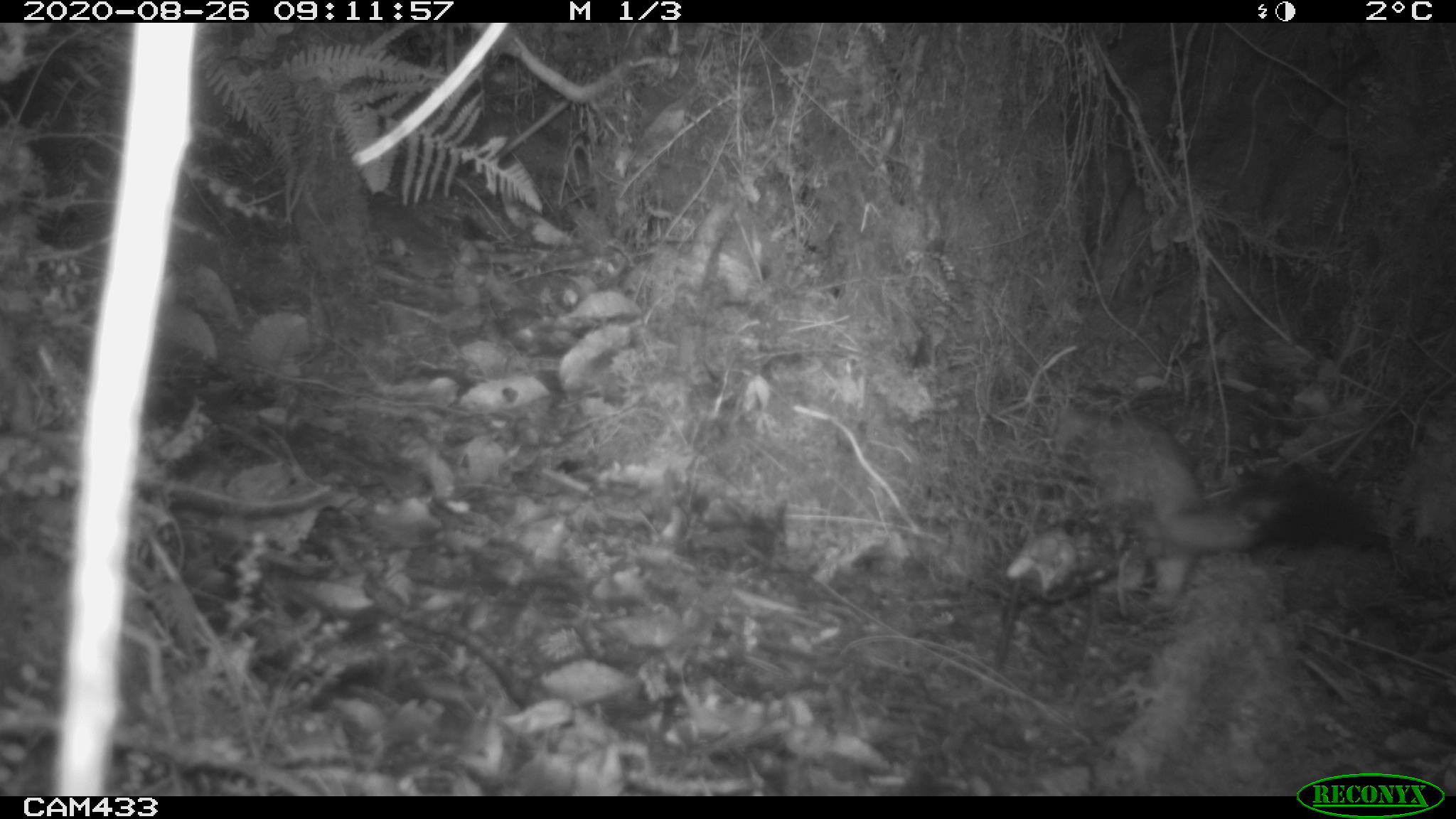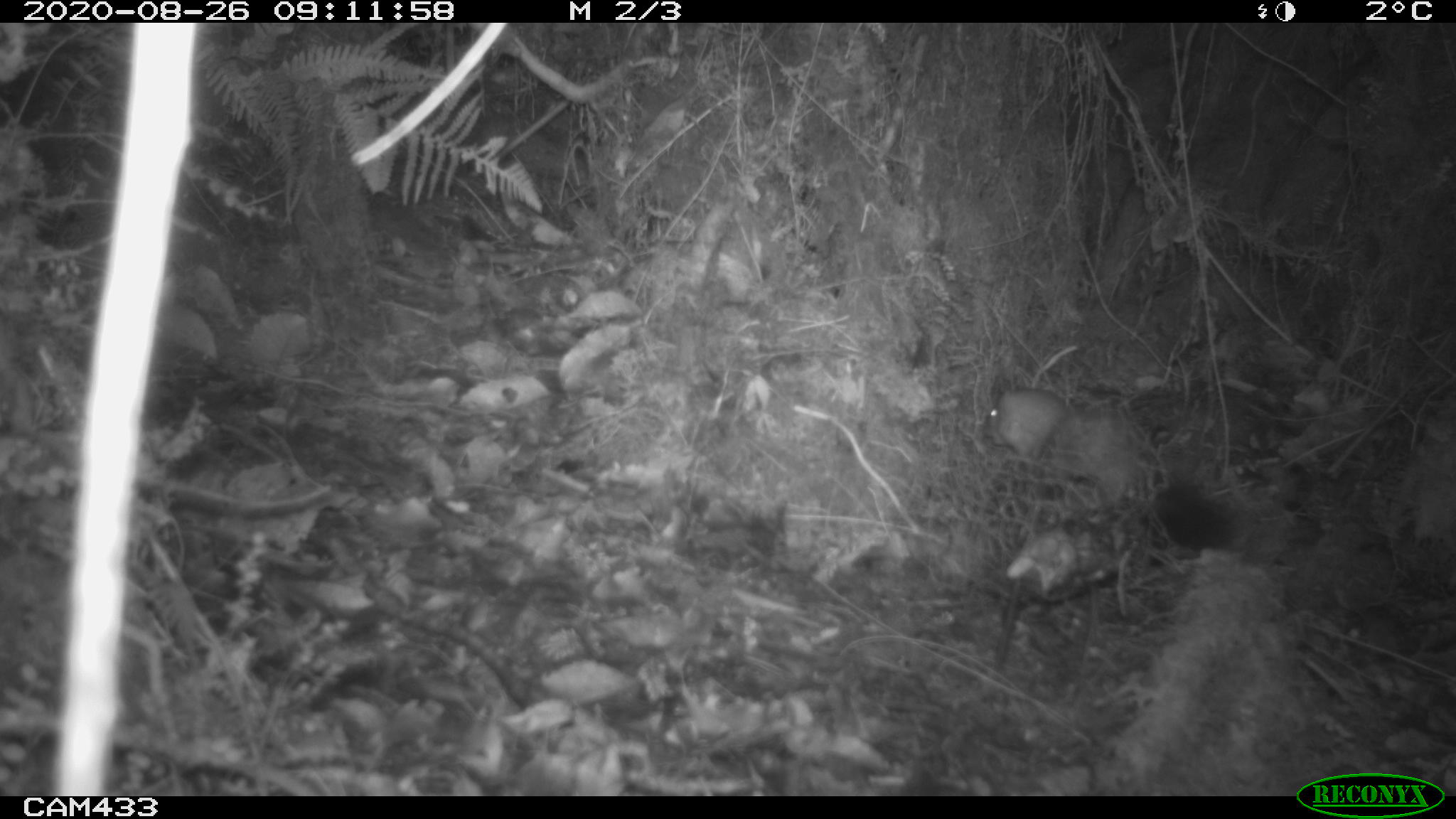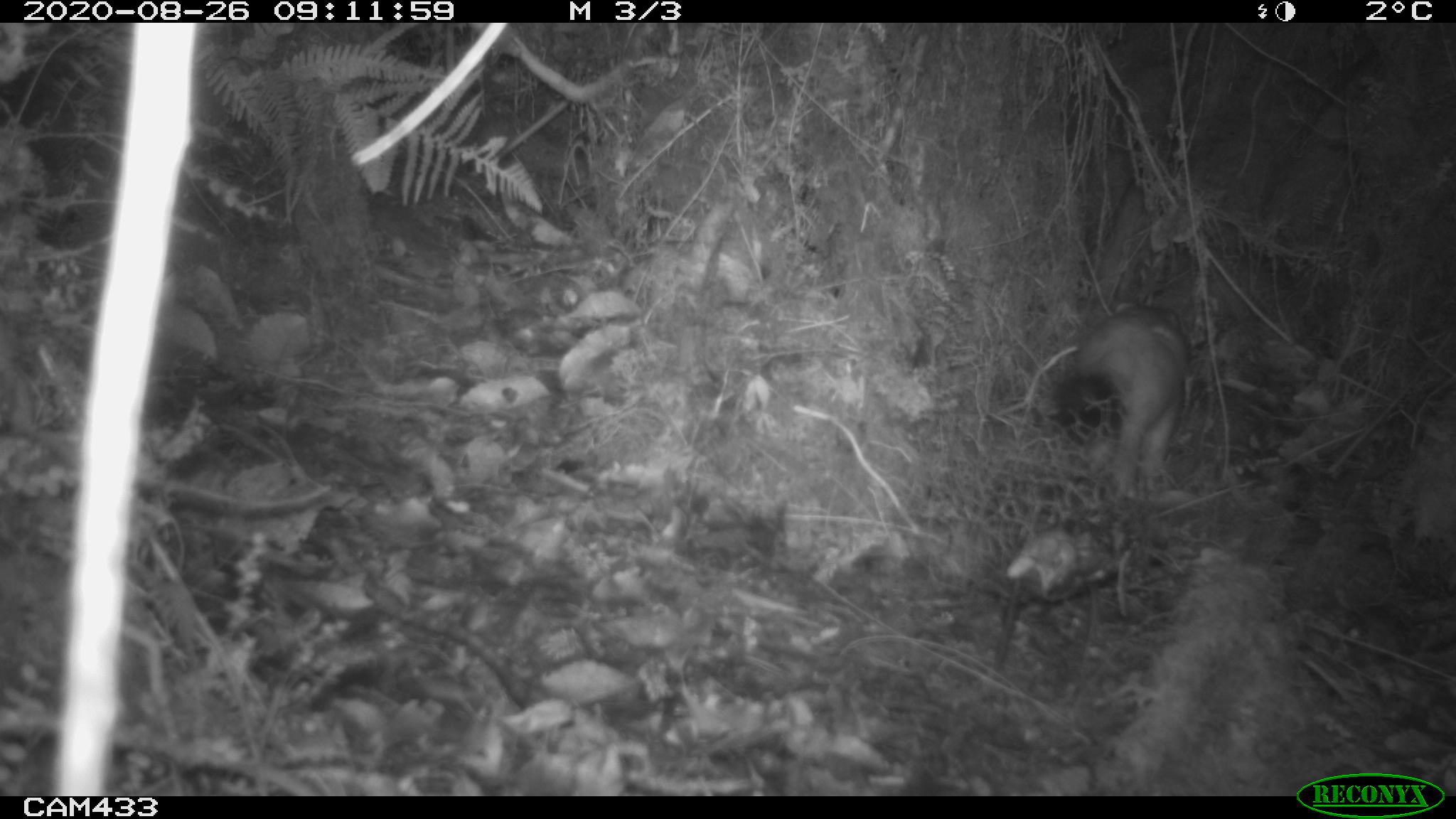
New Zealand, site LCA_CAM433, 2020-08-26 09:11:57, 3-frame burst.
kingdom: Animalia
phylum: Chordata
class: Mammalia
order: Carnivora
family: Mustelidae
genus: Mustela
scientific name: Mustela erminea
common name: stoat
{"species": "stoat (Mustela erminea)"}